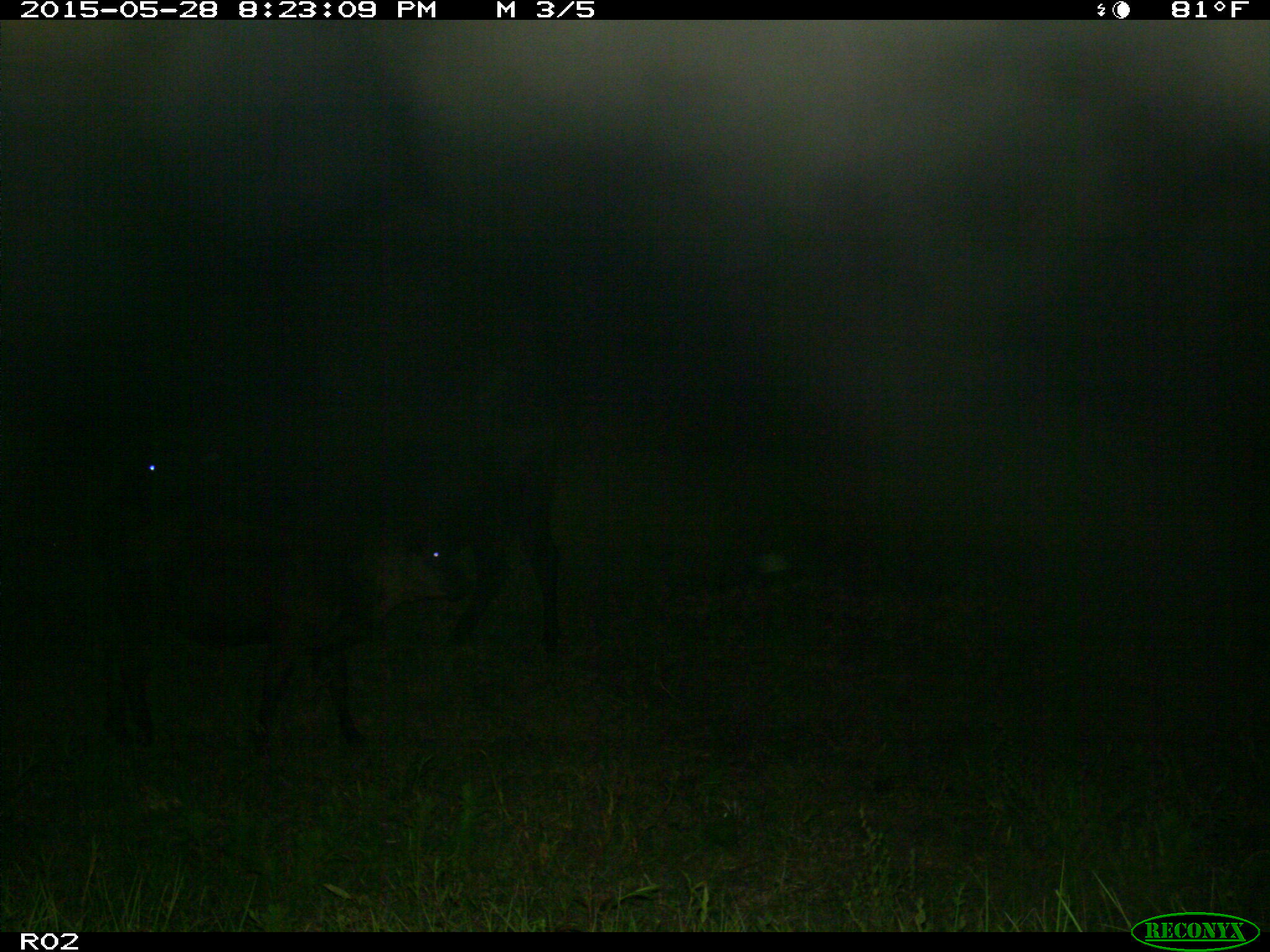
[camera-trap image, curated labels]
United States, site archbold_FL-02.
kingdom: Animalia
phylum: Chordata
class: Mammalia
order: Artiodactyla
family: Bovidae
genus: Bos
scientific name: Bos taurus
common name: domestic cow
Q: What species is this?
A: Bos taurus (domestic cow).